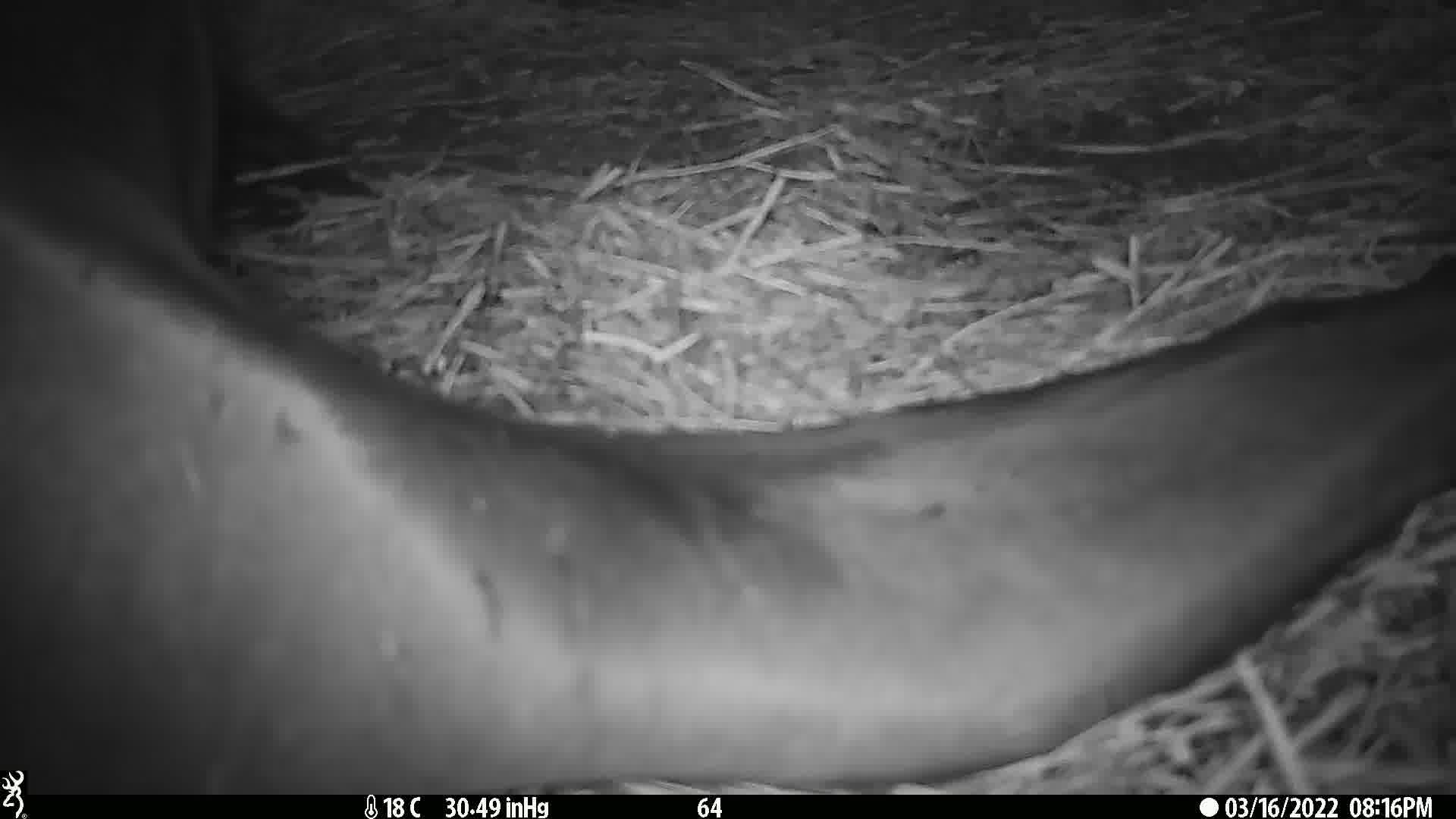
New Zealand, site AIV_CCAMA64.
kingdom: Animalia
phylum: Chordata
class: Mammalia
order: Carnivora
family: Otariidae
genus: Phocarctos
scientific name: Phocarctos hookeri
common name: new zealand sea lion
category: sealion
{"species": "sealion (new zealand sea lion) (Phocarctos hookeri)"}